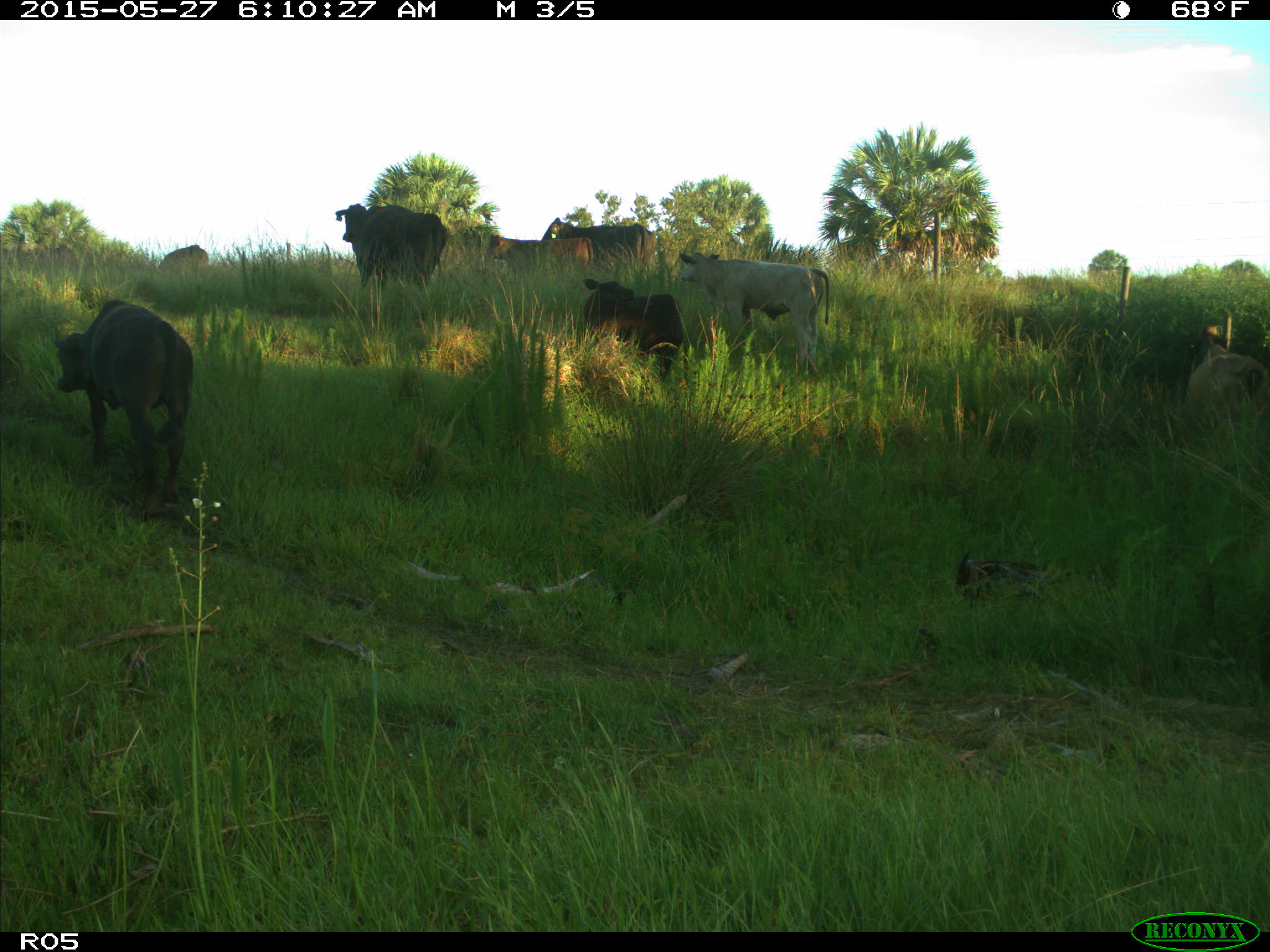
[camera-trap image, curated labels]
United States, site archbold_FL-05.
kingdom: Animalia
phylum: Chordata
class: Mammalia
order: Artiodactyla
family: Bovidae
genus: Bos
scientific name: Bos taurus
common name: domestic cow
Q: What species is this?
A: Bos taurus (domestic cow).